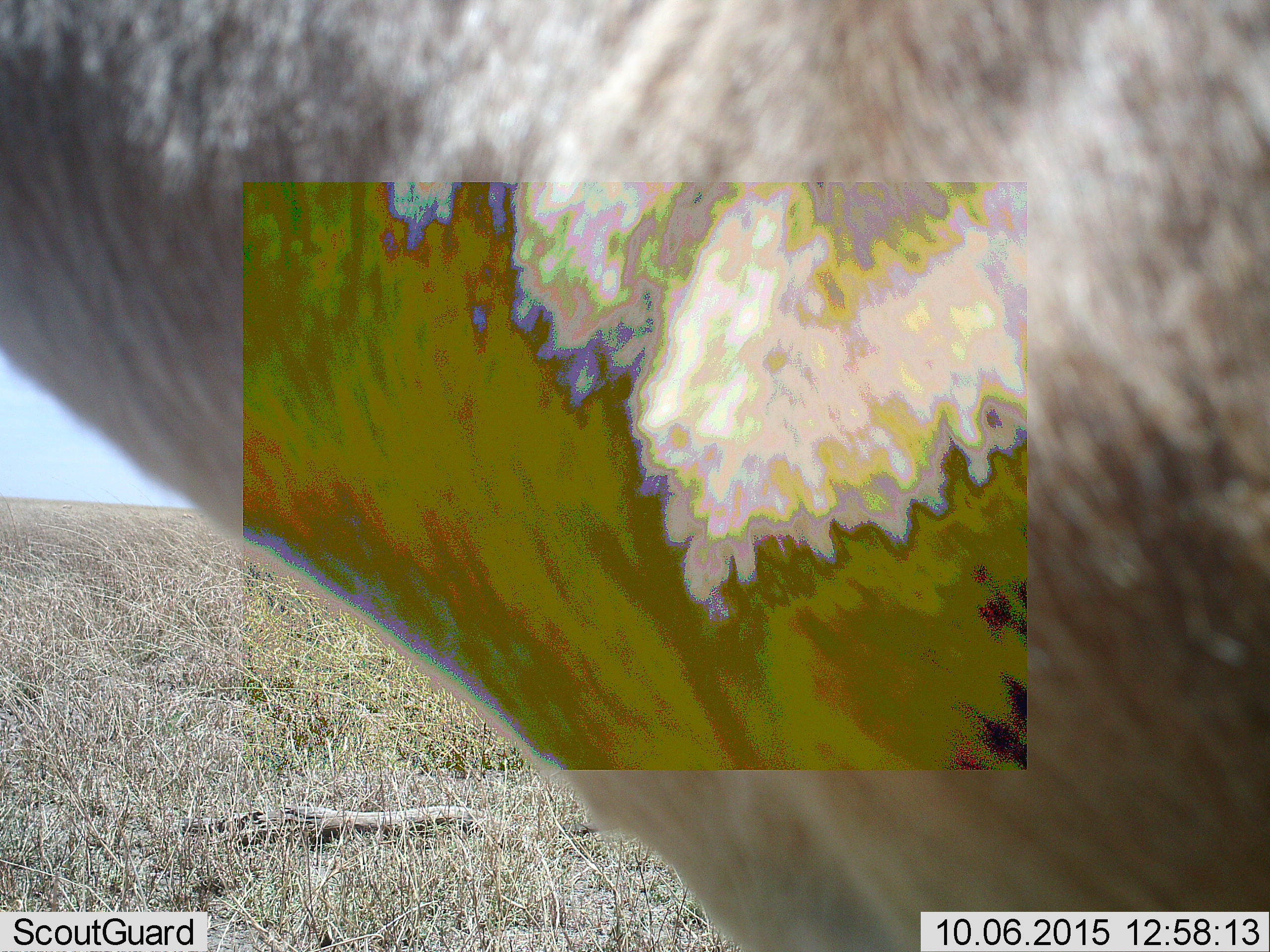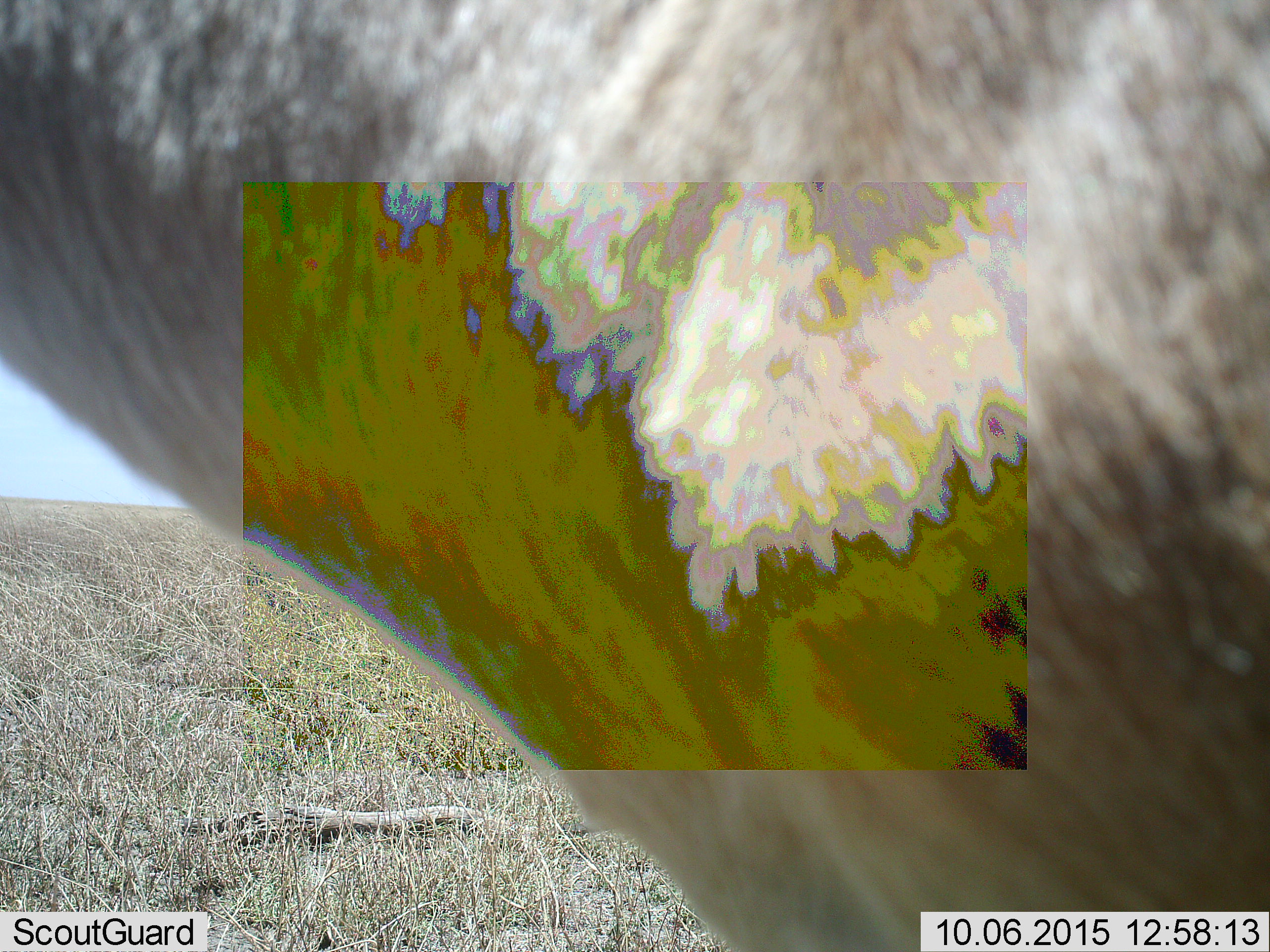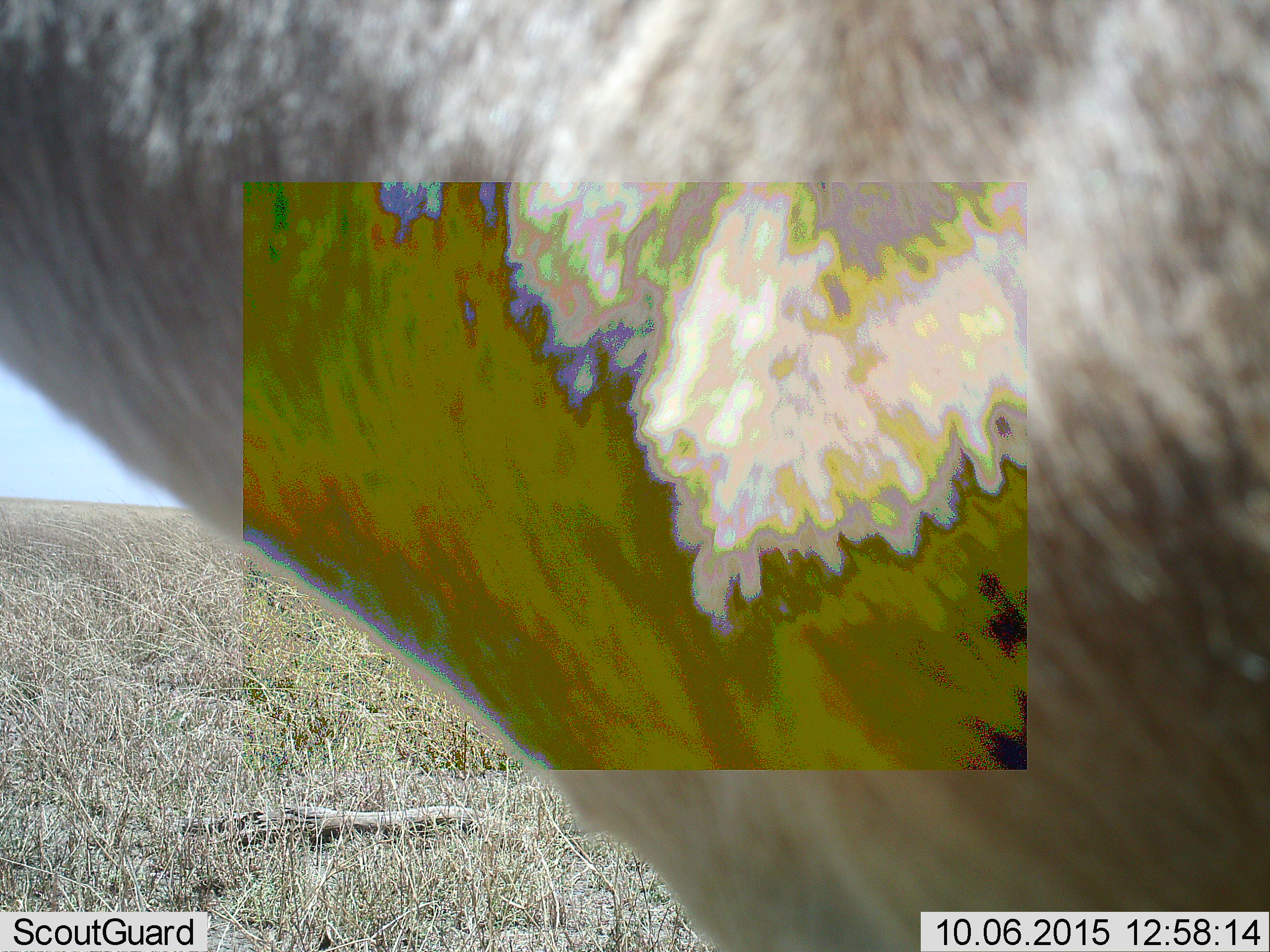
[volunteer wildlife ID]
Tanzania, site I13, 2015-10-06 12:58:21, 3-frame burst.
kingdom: Animalia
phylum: Chordata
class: Mammalia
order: Artiodactyla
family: Bovidae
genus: Alcelaphus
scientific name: Alcelaphus buselaphus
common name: hartebeest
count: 1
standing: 100%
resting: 0%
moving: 0%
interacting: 0%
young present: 0%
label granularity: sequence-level